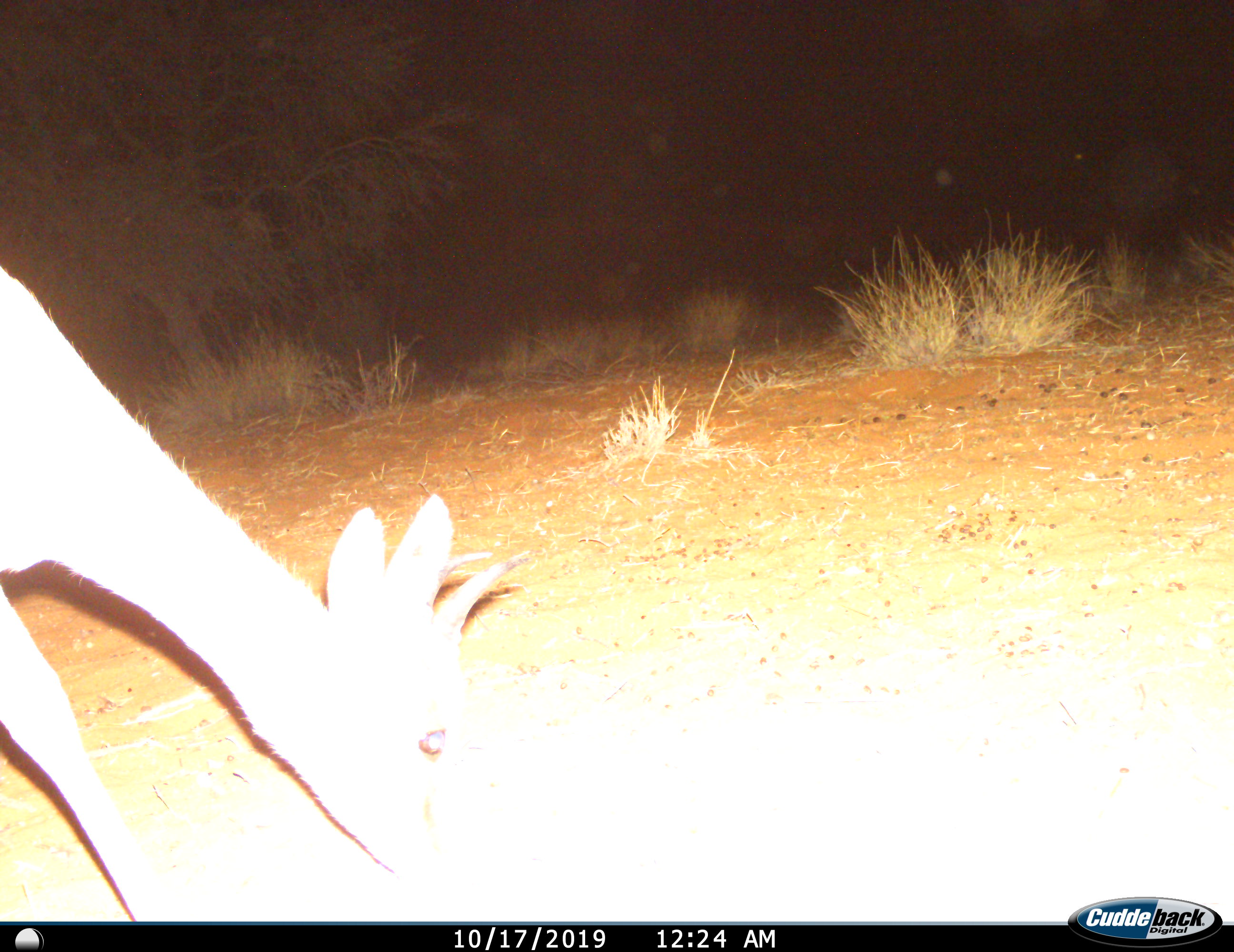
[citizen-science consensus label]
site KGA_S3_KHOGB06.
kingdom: Animalia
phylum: Chordata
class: Mammalia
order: Artiodactyla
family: Bovidae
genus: Antidorcas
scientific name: Antidorcas marsupialis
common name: springbok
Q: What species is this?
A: Springbok (Antidorcas marsupialis).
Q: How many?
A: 1.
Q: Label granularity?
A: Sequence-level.